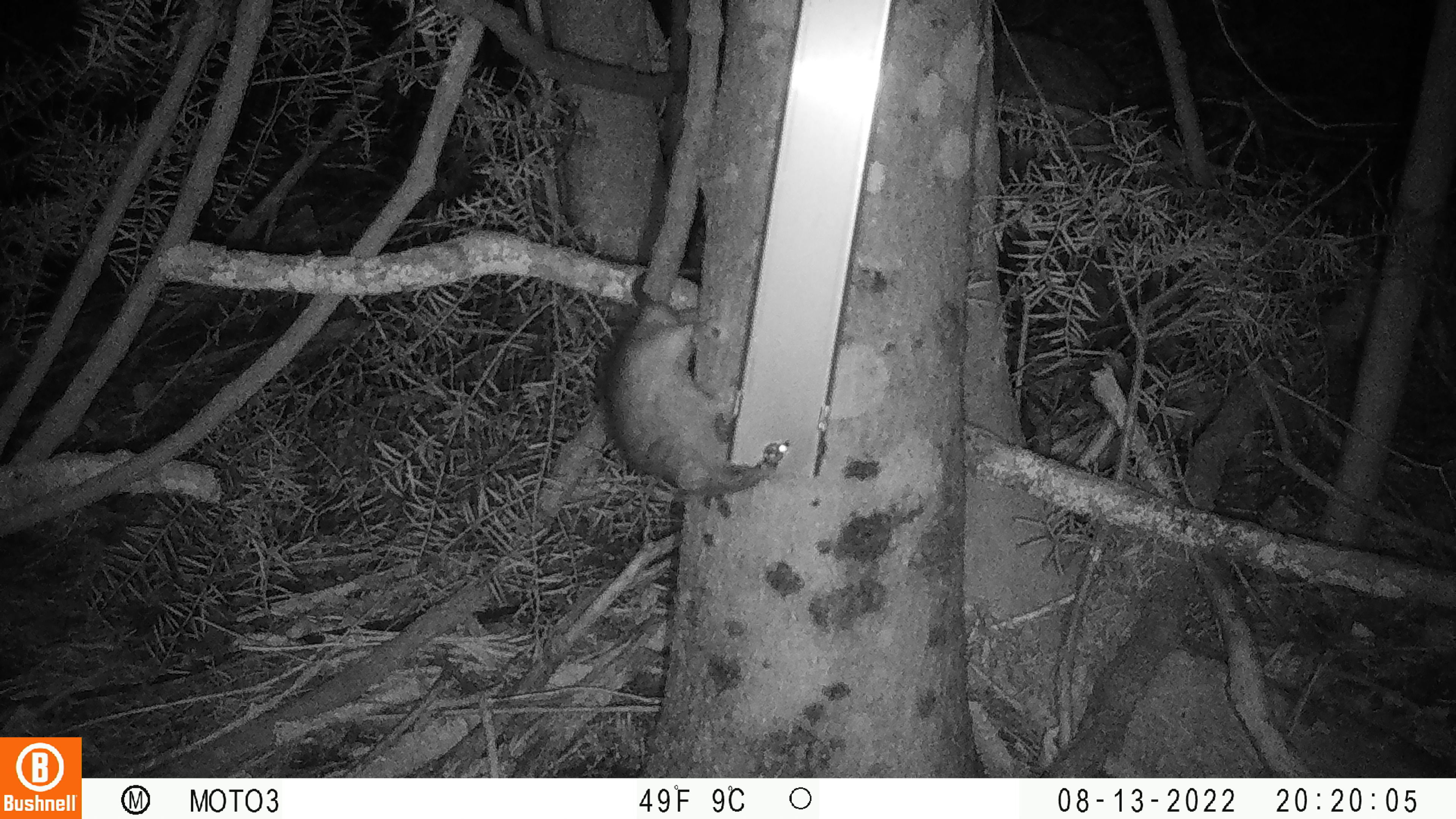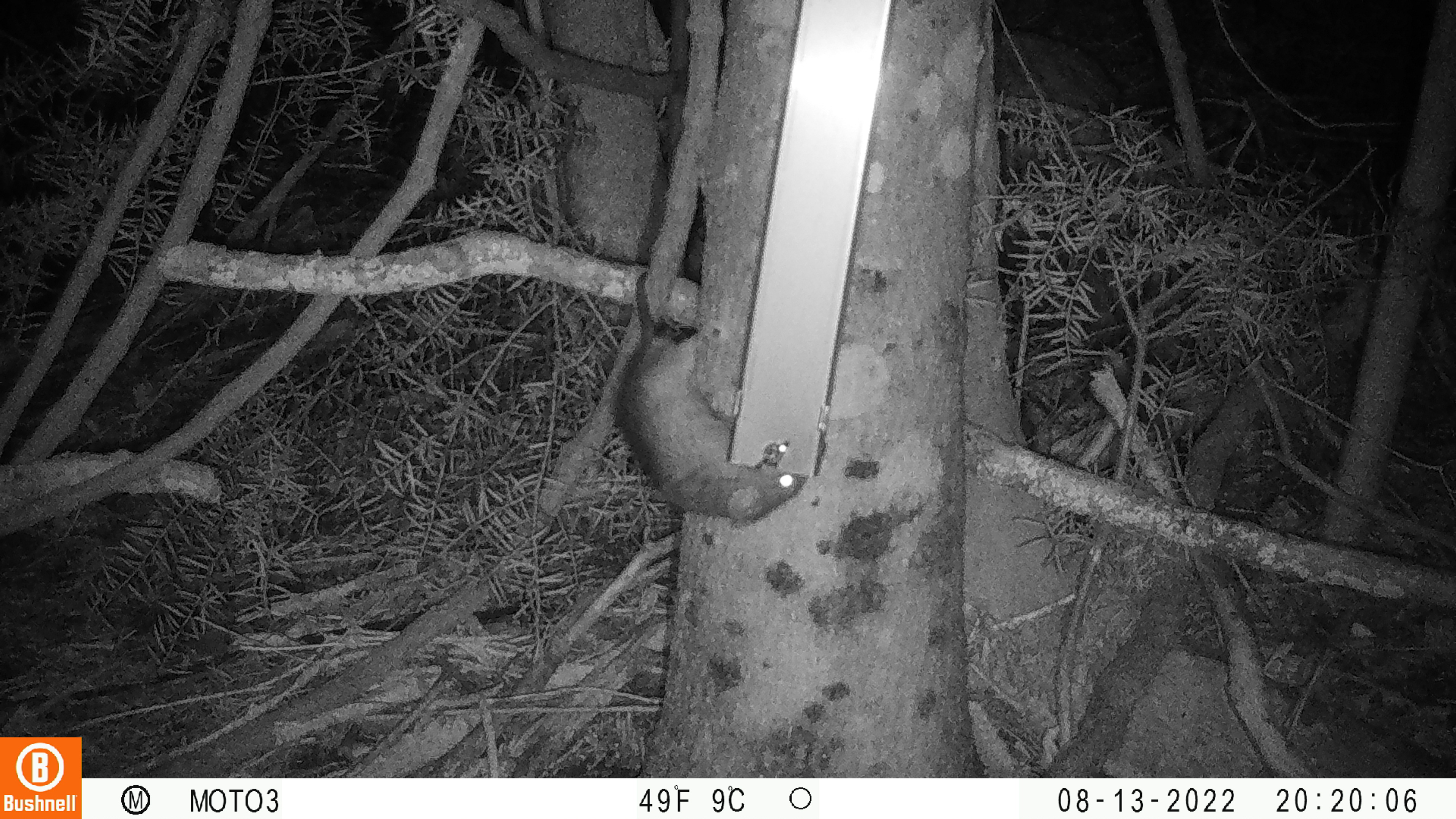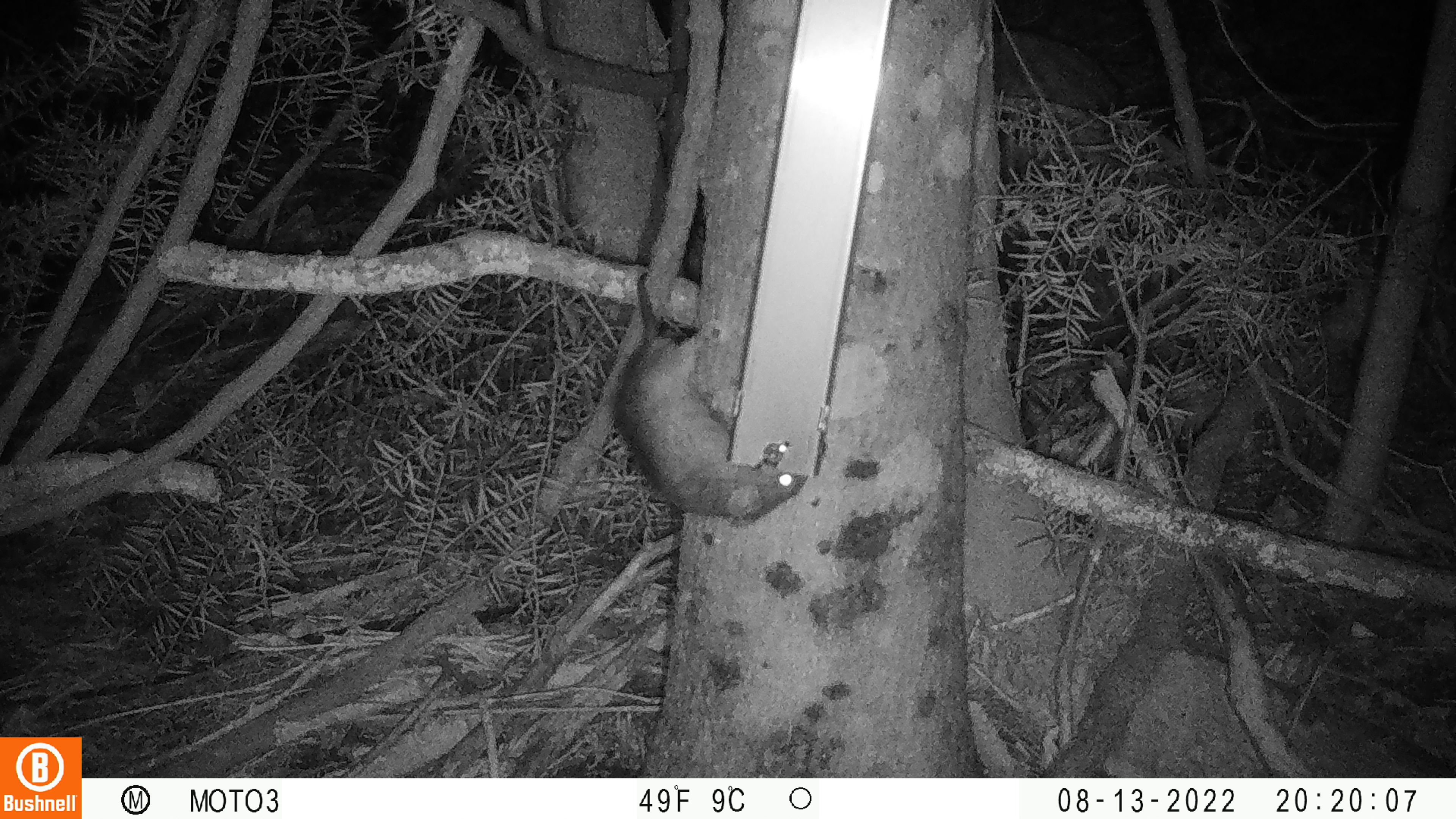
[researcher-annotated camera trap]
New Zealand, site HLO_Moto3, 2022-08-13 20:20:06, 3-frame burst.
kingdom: Animalia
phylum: Chordata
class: Mammalia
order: Rodentia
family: Muridae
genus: Rattus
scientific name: Rattus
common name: rat